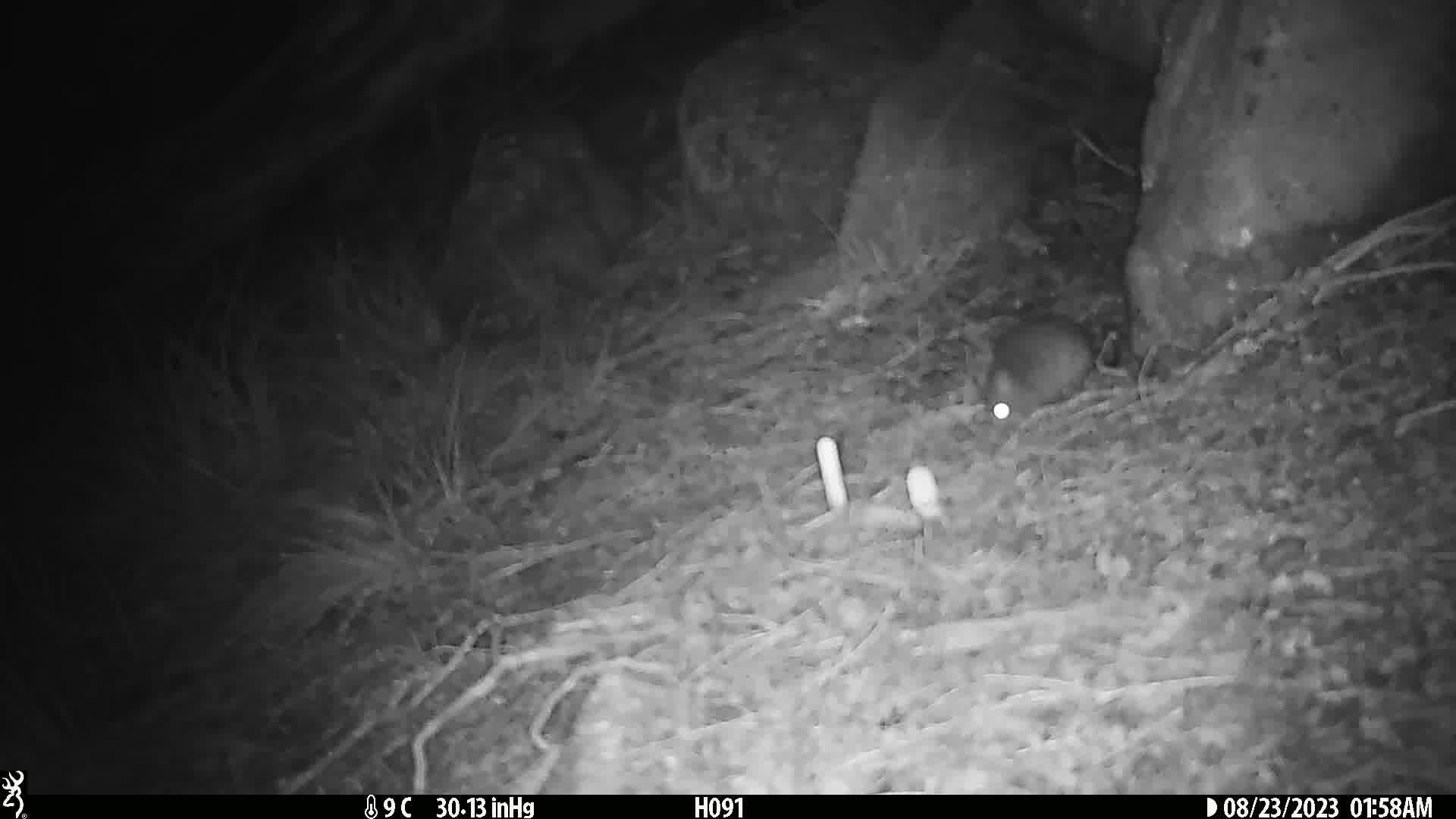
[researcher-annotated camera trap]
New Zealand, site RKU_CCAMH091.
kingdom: Animalia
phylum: Chordata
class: Mammalia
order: Rodentia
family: Muridae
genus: Rattus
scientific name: Rattus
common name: rat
Rat (Rattus).